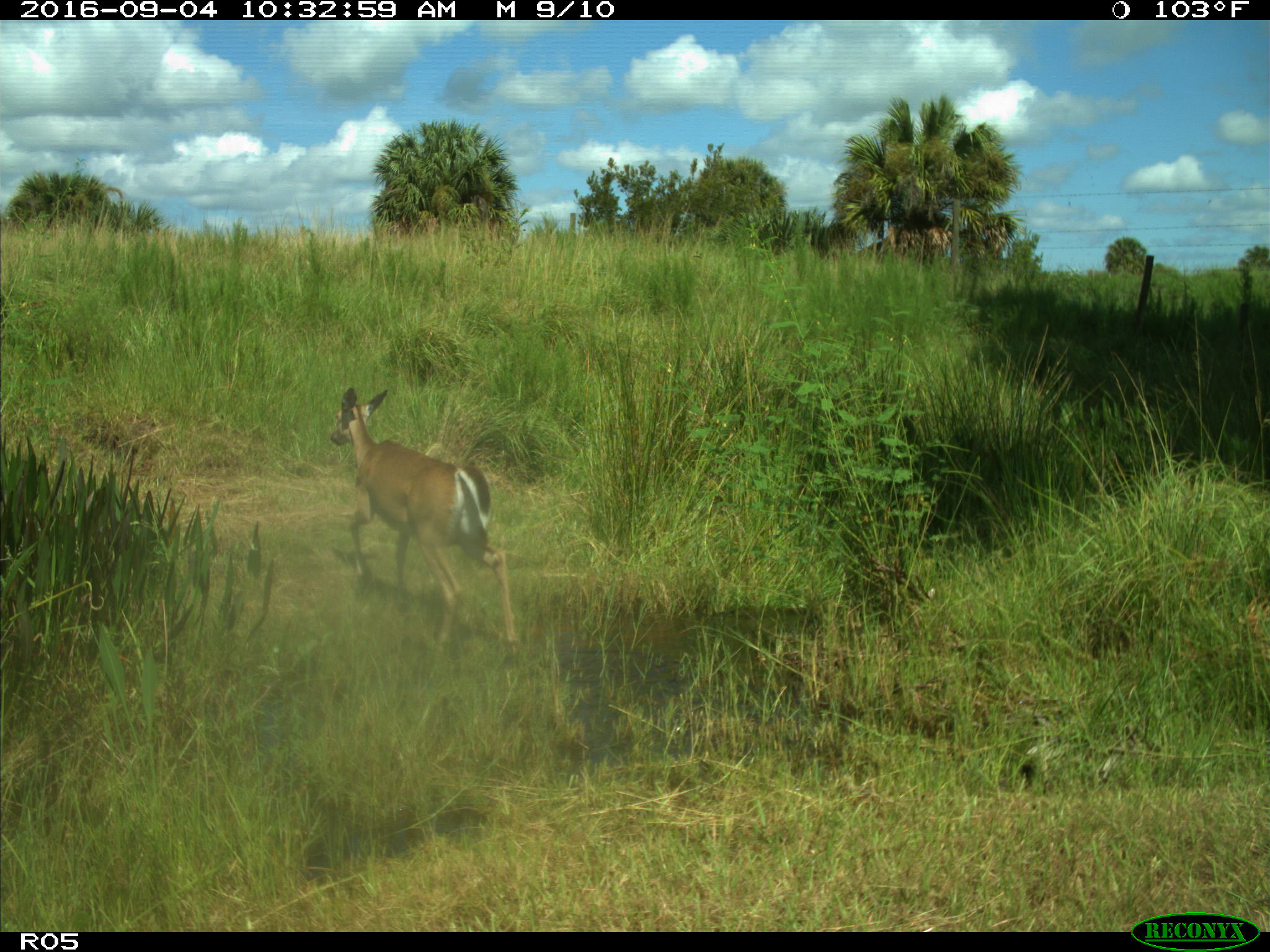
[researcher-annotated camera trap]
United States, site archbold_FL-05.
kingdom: Animalia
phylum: Chordata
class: Mammalia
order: Artiodactyla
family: Cervidae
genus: Odocoileus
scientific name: Odocoileus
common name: deer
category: unidentified deer